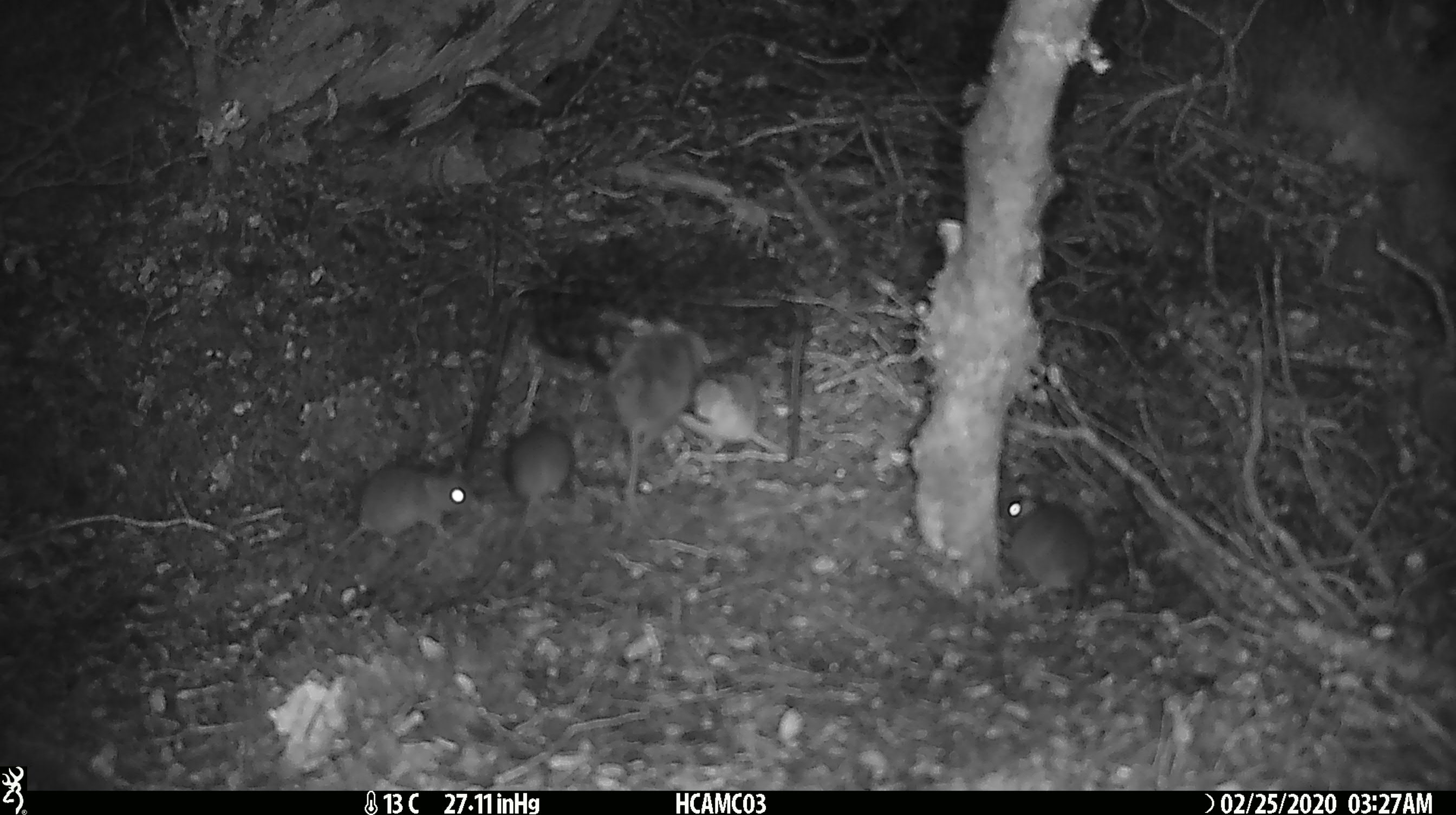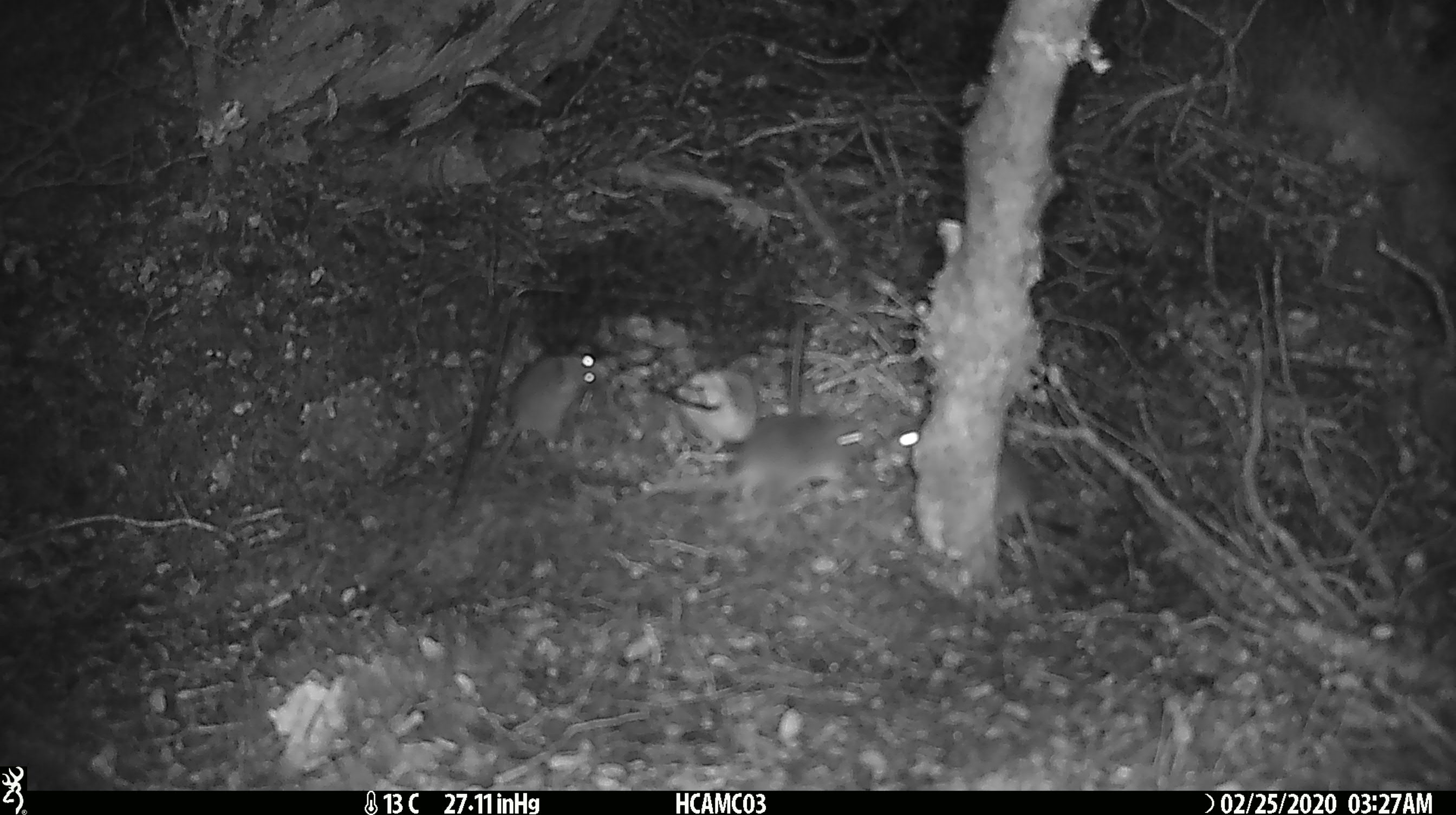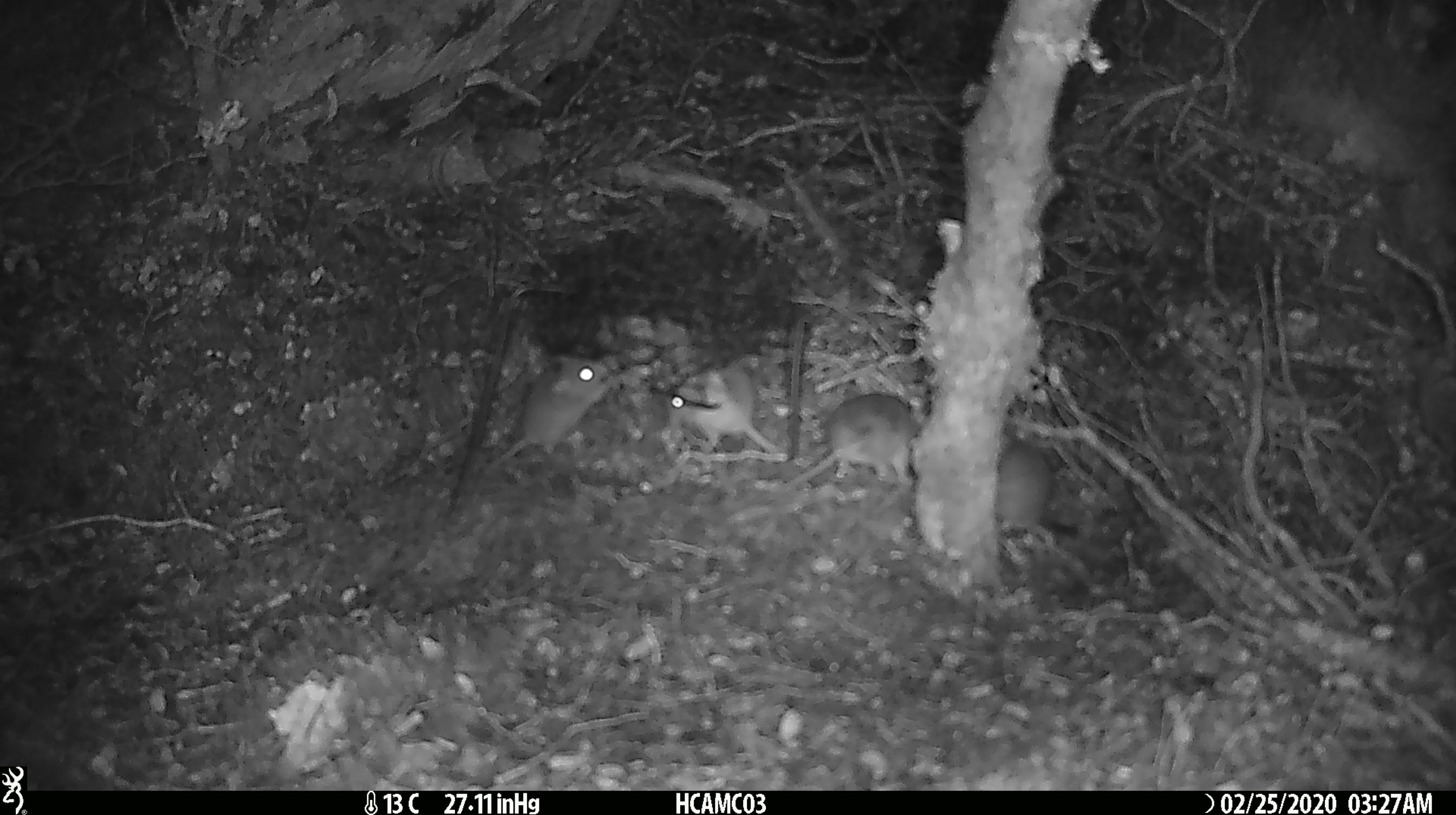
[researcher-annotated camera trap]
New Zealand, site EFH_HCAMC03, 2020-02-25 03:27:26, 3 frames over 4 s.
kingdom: Animalia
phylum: Chordata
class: Mammalia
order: Rodentia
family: Muridae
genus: Mus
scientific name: Mus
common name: mouse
Mouse (Mus).